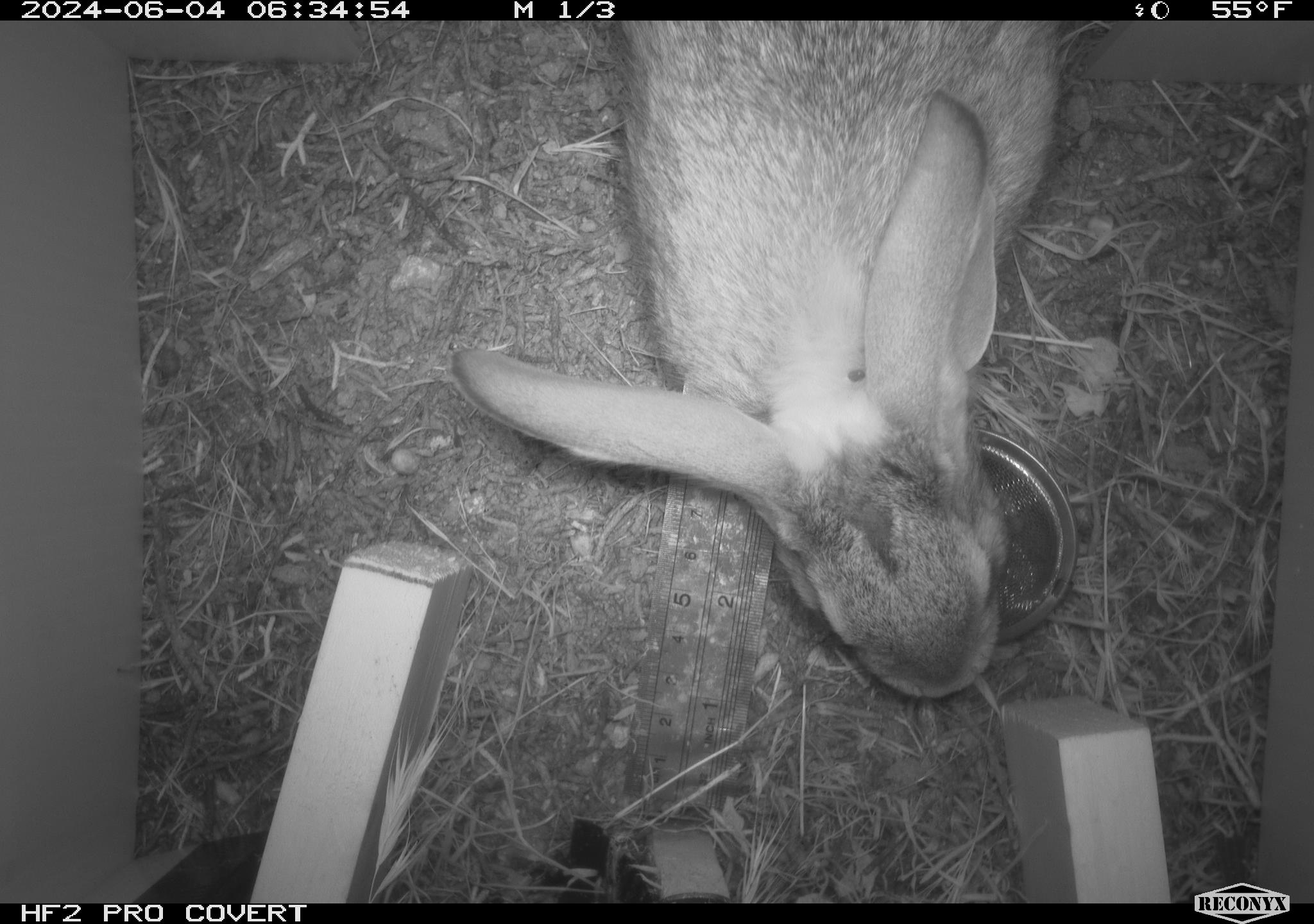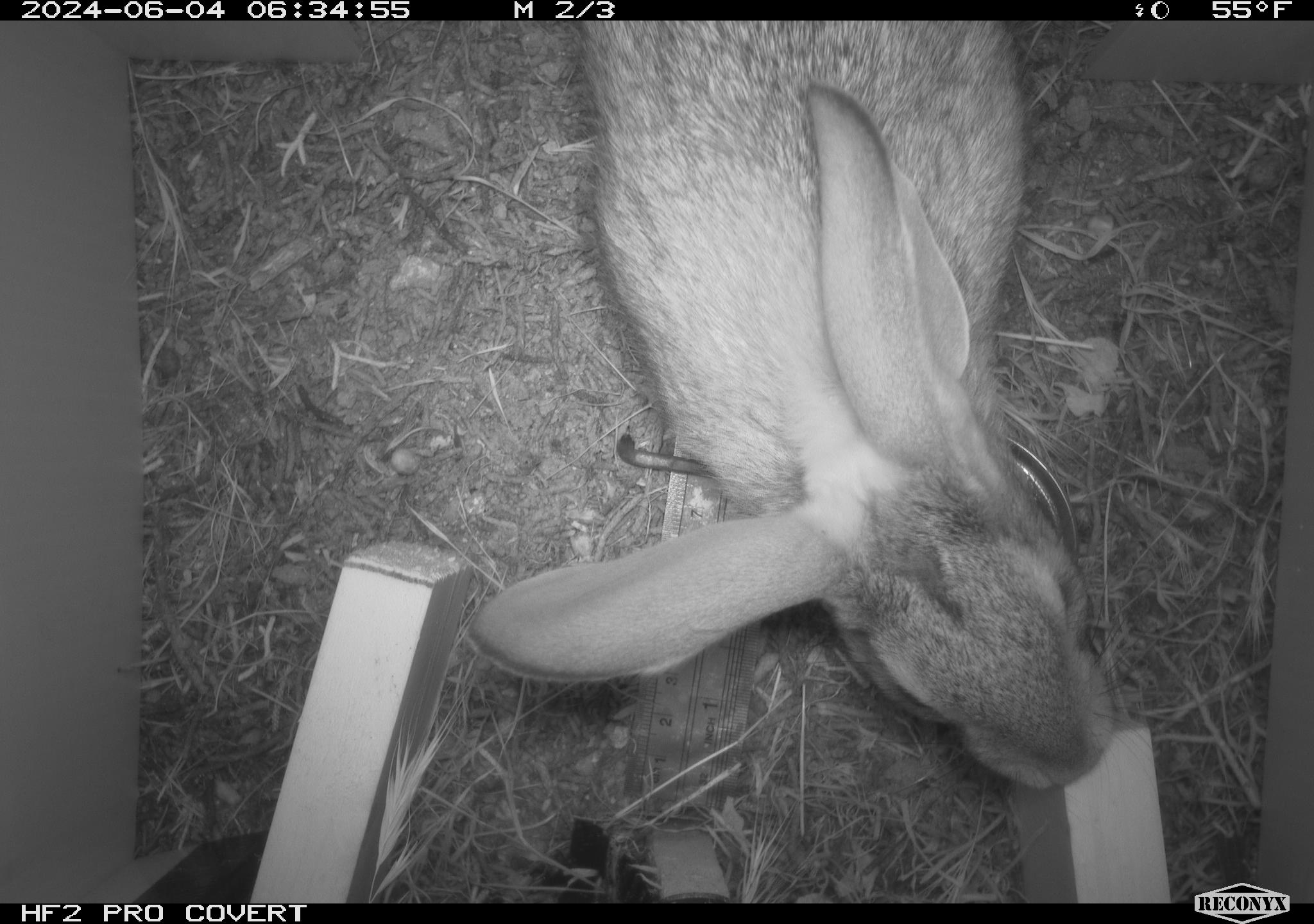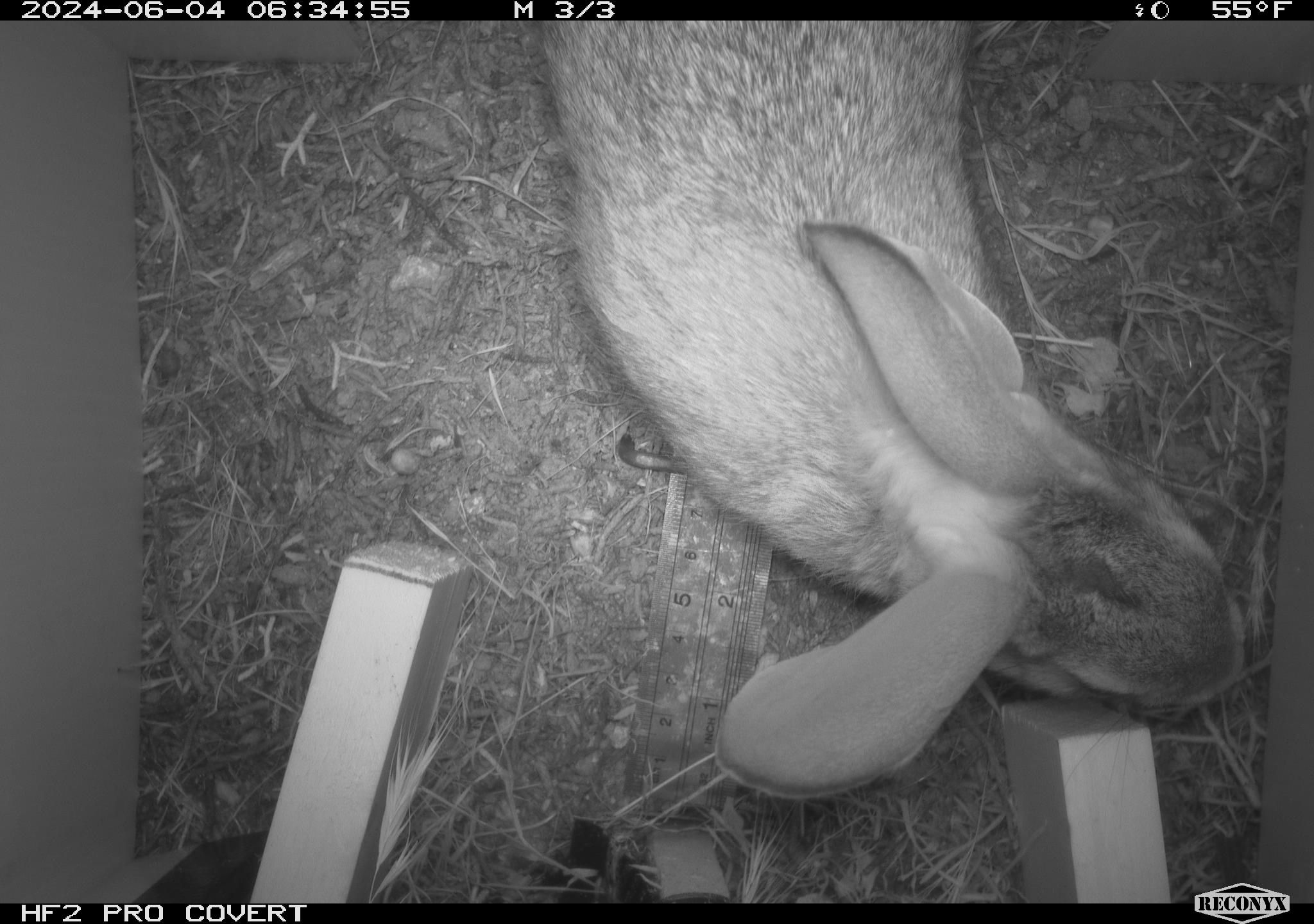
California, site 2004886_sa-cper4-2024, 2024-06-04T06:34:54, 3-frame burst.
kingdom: Animalia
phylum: Chordata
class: Mammalia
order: Lagomorpha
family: Leporidae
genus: Lepus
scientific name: Lepus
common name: hares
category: lepus species